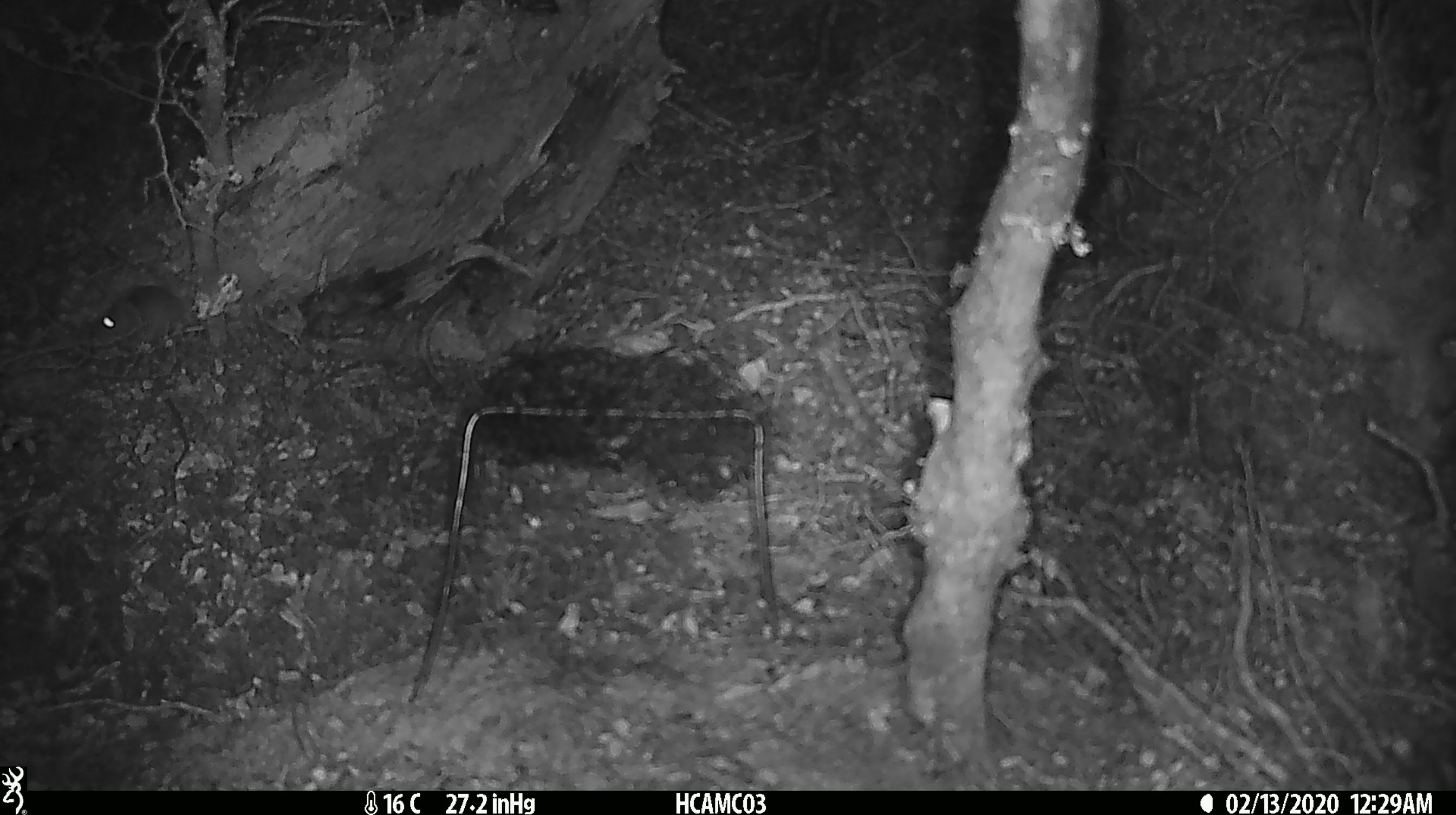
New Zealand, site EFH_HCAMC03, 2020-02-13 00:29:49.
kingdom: Animalia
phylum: Chordata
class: Mammalia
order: Rodentia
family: Muridae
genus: Mus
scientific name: Mus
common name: mouse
Mouse (Mus).